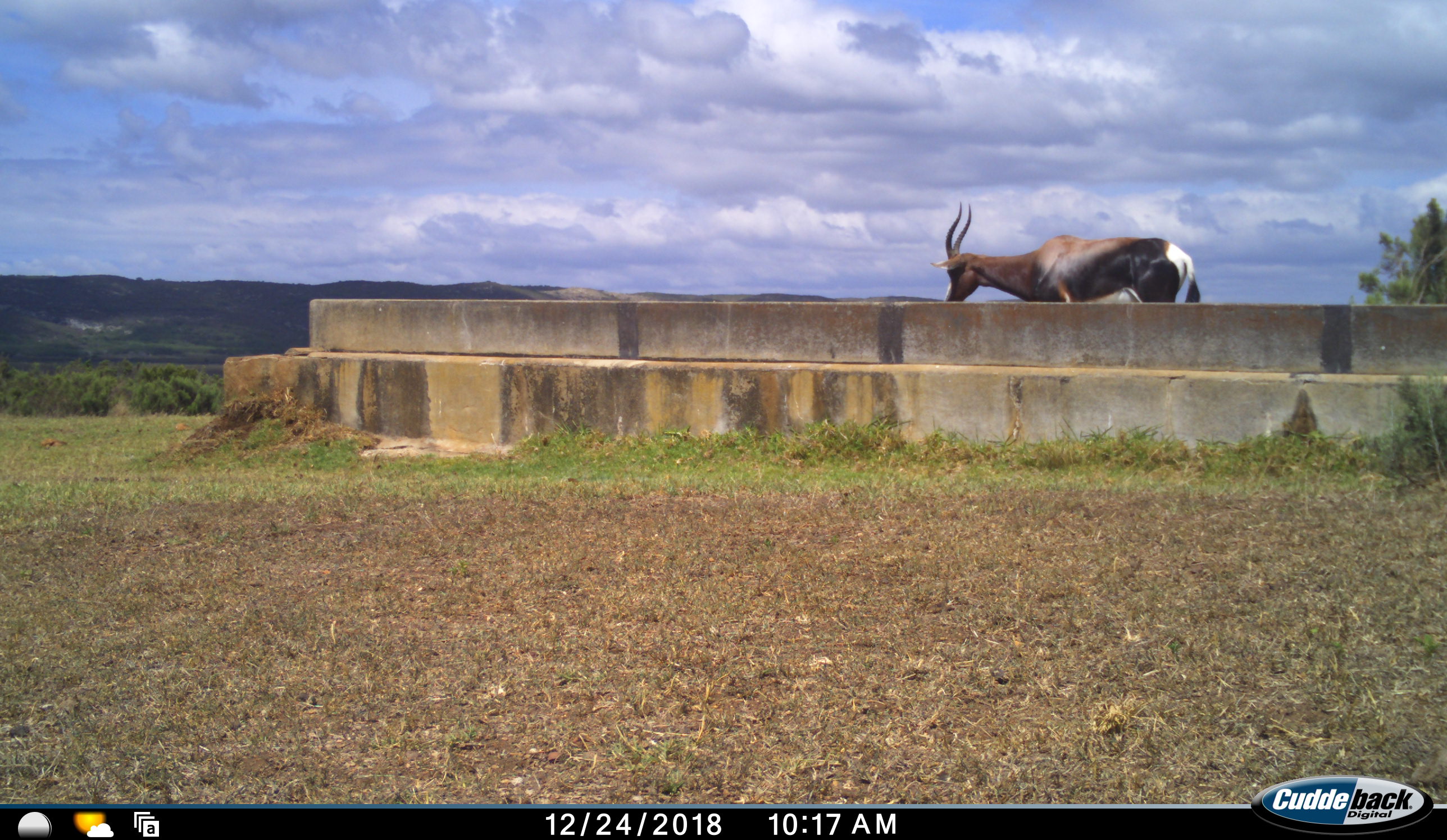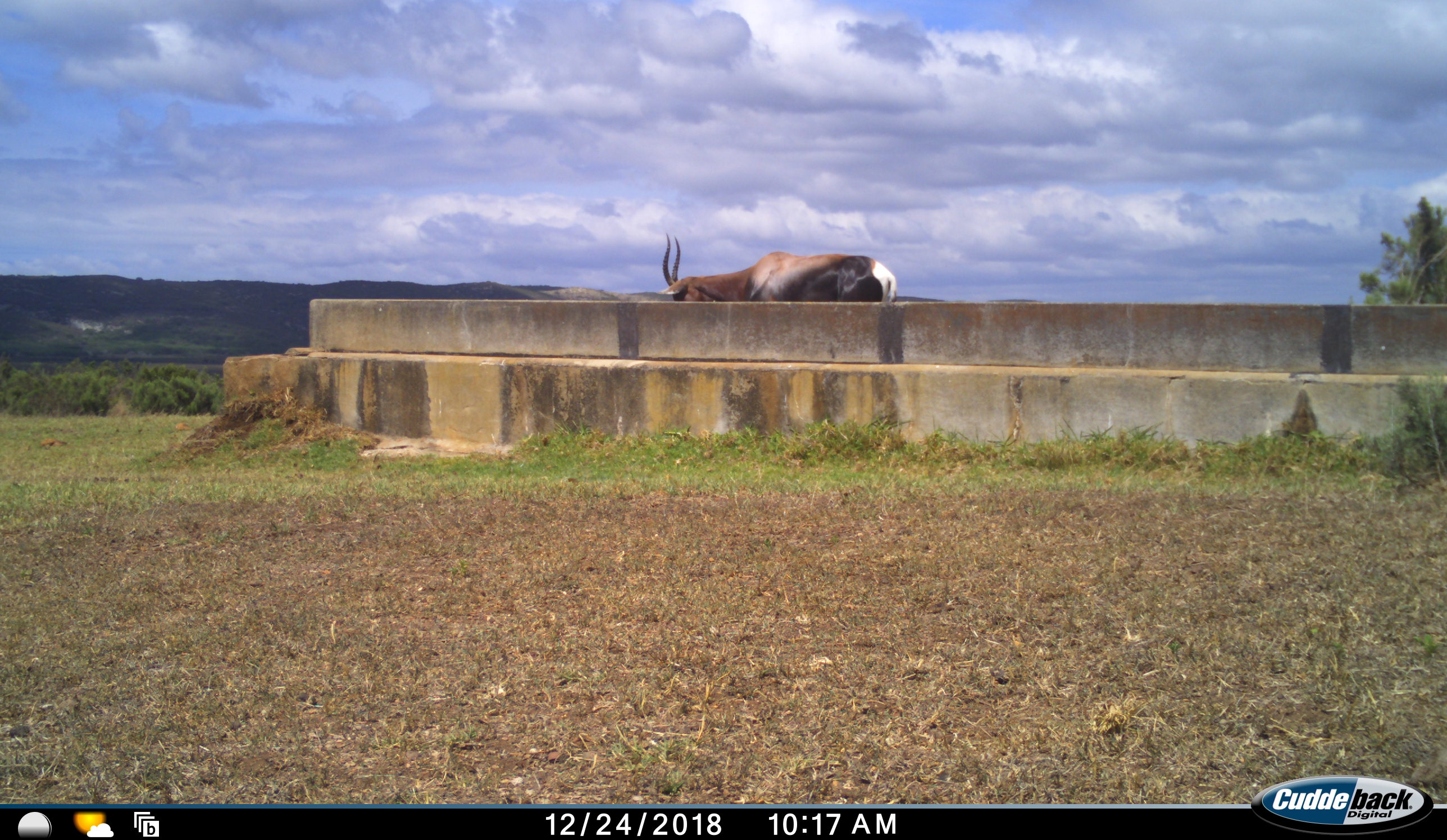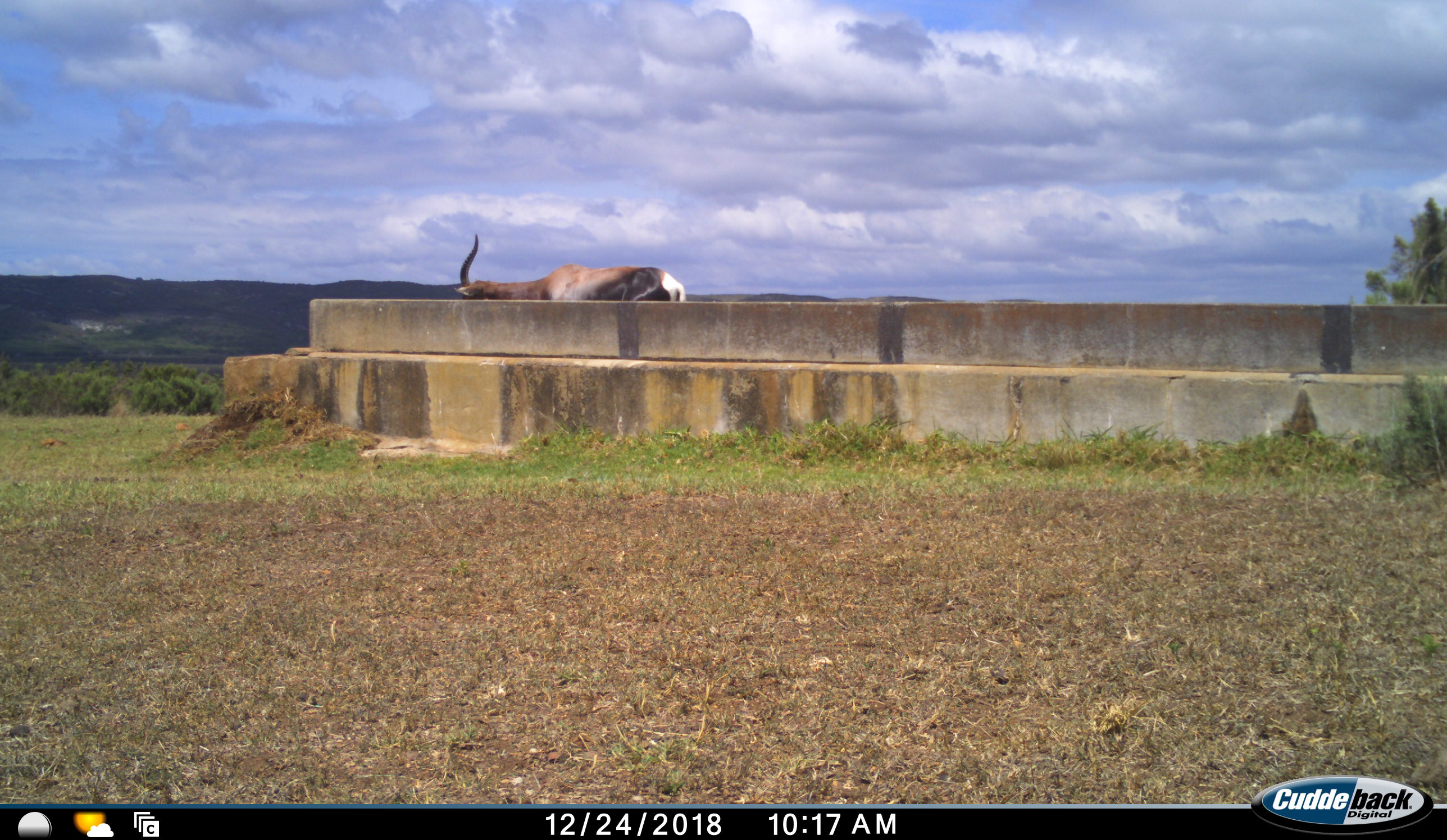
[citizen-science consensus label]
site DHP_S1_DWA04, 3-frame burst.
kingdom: Animalia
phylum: Chordata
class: Mammalia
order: Artiodactyla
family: Bovidae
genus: Damaliscus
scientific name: Damaliscus pygargus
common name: bontebok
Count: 1.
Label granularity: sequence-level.